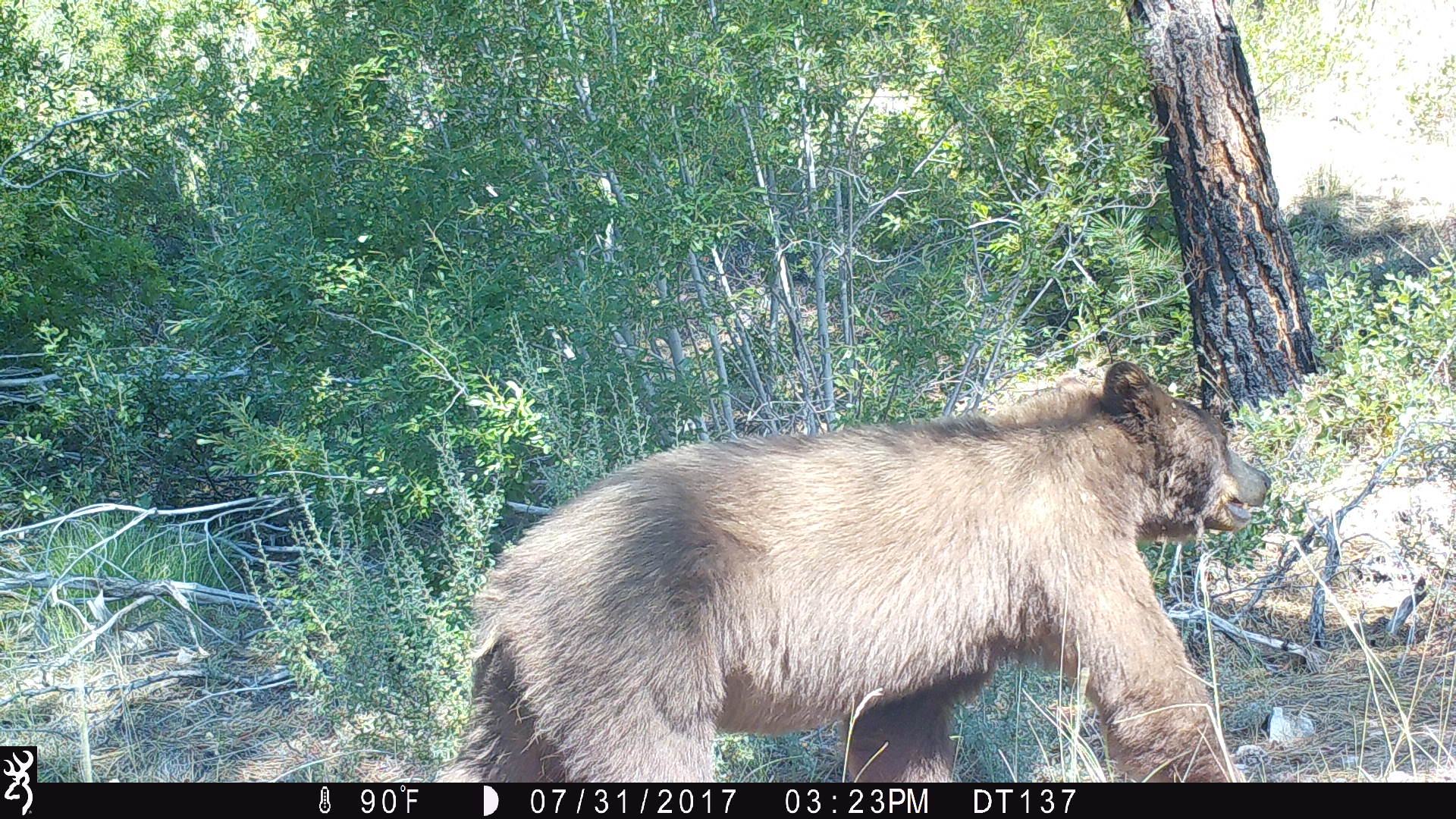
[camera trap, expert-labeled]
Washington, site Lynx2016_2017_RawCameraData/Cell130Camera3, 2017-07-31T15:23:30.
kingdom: Animalia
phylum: Chordata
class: Mammalia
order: Carnivora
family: Ursidae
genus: Ursus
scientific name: Ursus americanus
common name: american black bear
Ursus americanus (american black bear). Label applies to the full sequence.